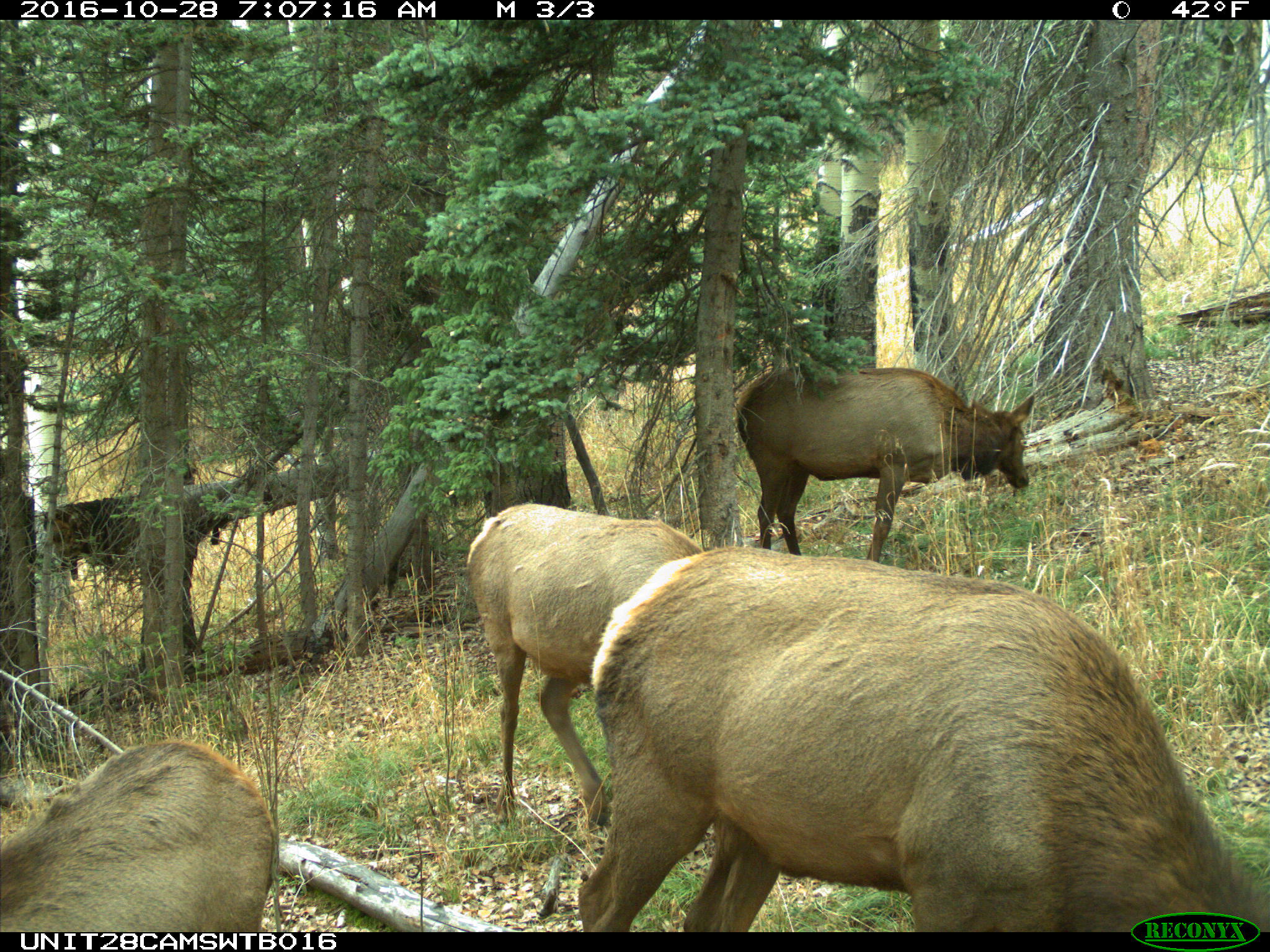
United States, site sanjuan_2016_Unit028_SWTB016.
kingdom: Animalia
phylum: Chordata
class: Mammalia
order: Artiodactyla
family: Cervidae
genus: Cervus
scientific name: Cervus elaphus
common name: red deer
Cervus elaphus (red deer).